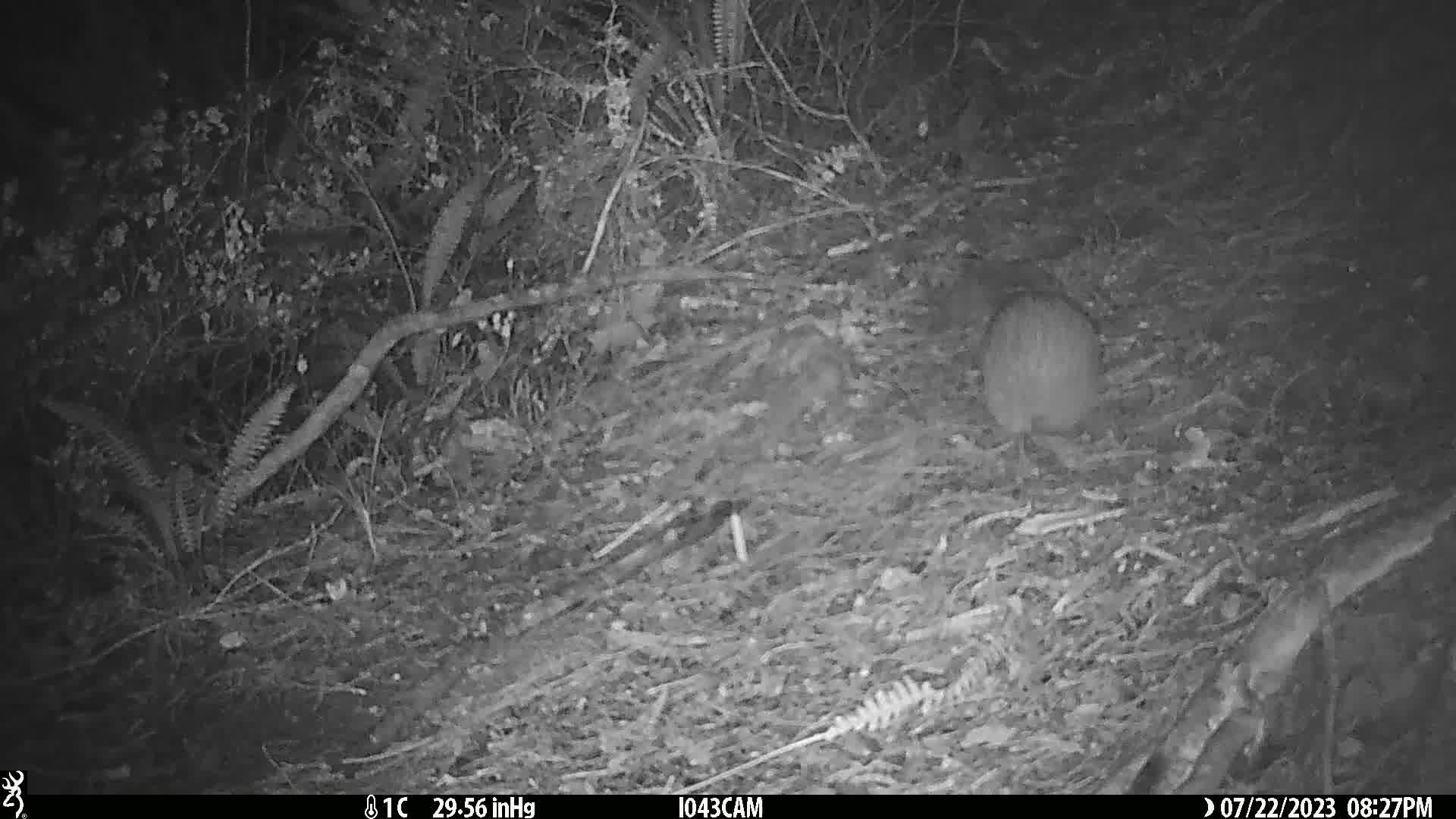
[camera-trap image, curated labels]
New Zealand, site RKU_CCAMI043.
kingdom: Animalia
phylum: Chordata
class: Aves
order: Apterygiformes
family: Apterygidae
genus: Apteryx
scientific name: Apteryx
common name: kiwi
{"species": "kiwi (Apteryx)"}